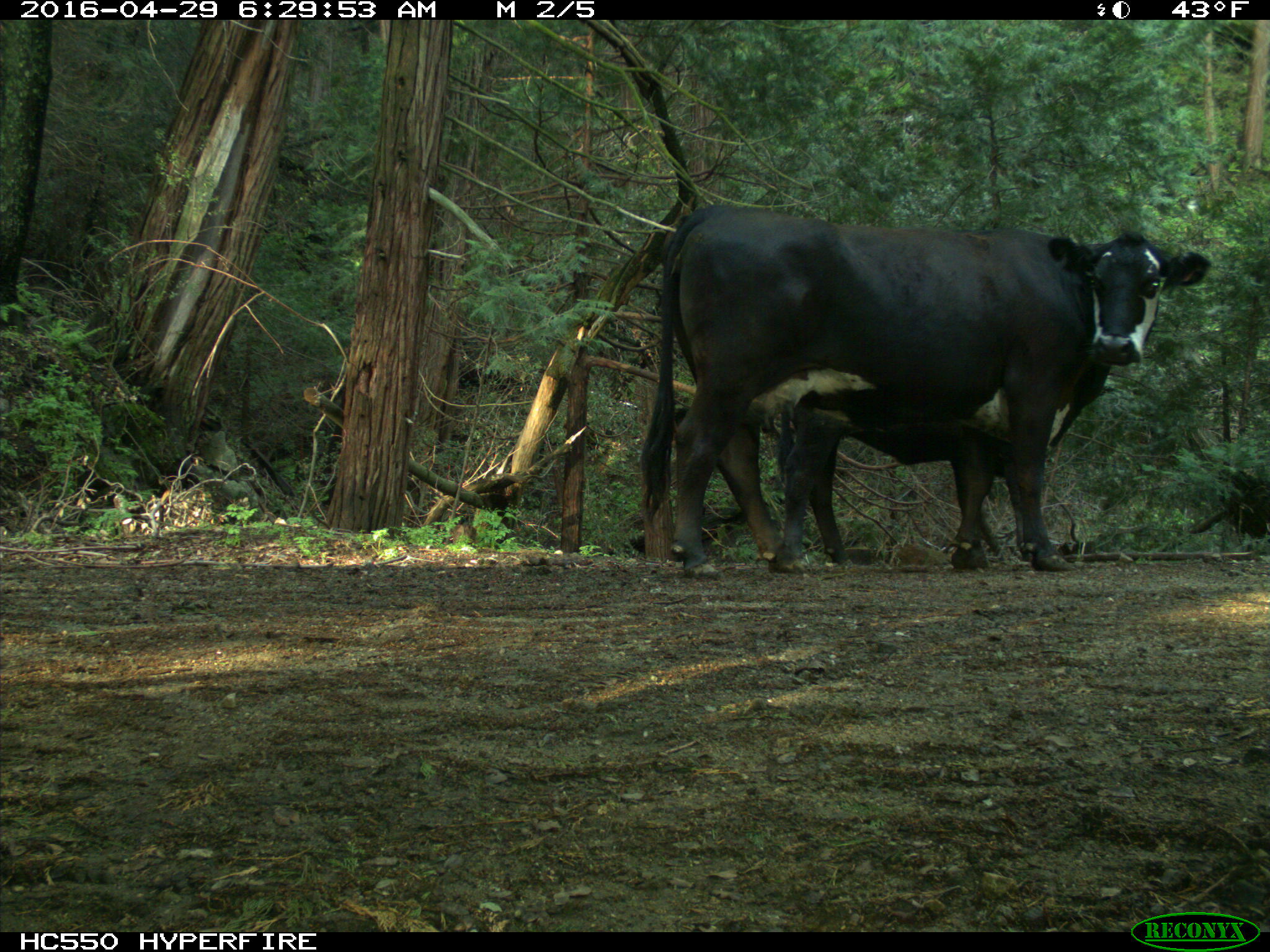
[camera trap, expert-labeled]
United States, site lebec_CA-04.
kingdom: Animalia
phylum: Chordata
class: Mammalia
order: Artiodactyla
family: Bovidae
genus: Bos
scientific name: Bos taurus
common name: domestic cow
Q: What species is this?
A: Bos taurus (domestic cow).